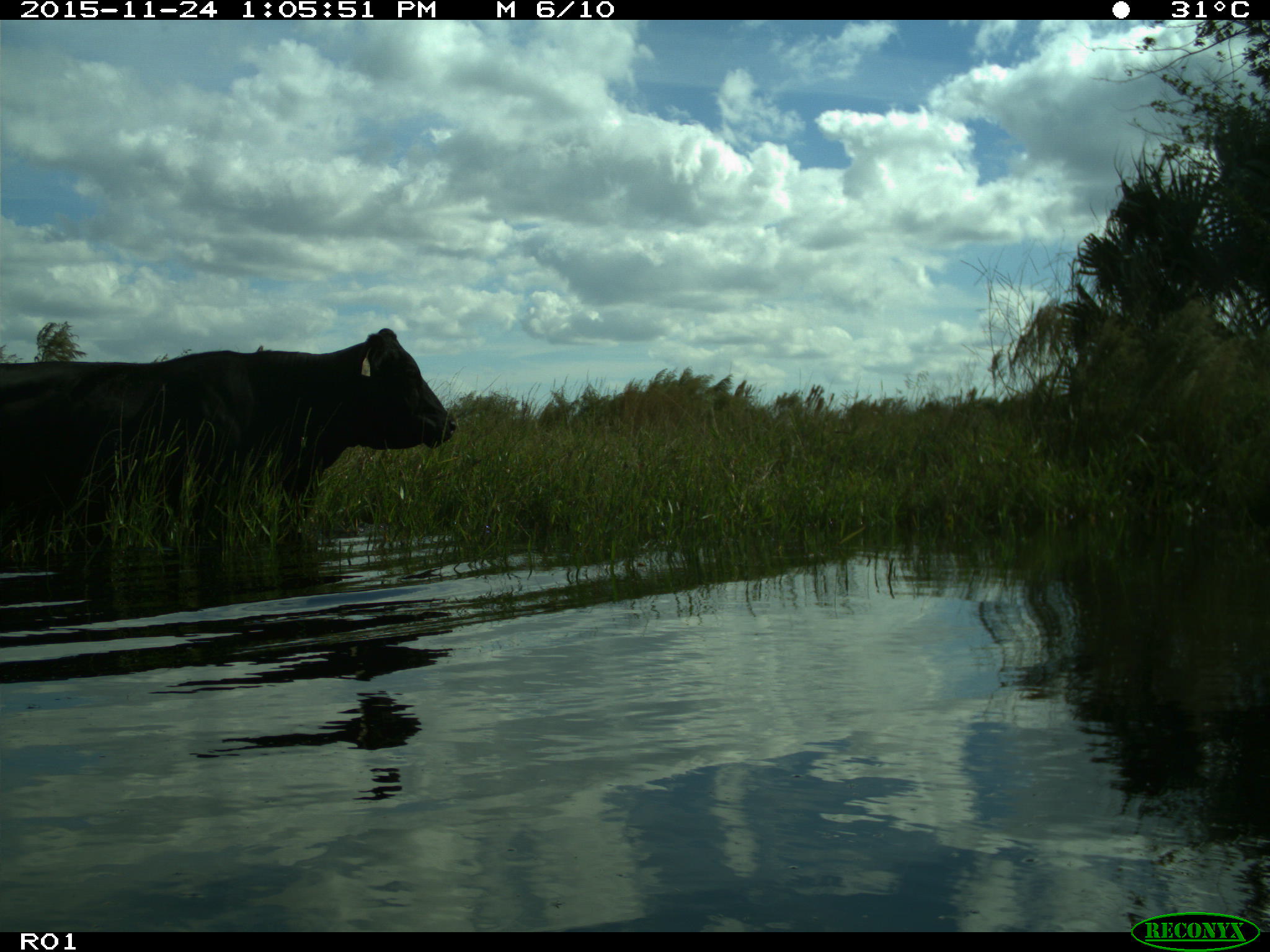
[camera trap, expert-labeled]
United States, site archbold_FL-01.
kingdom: Animalia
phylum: Chordata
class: Mammalia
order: Artiodactyla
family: Bovidae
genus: Bos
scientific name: Bos taurus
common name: domestic cow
Bos taurus (domestic cow).